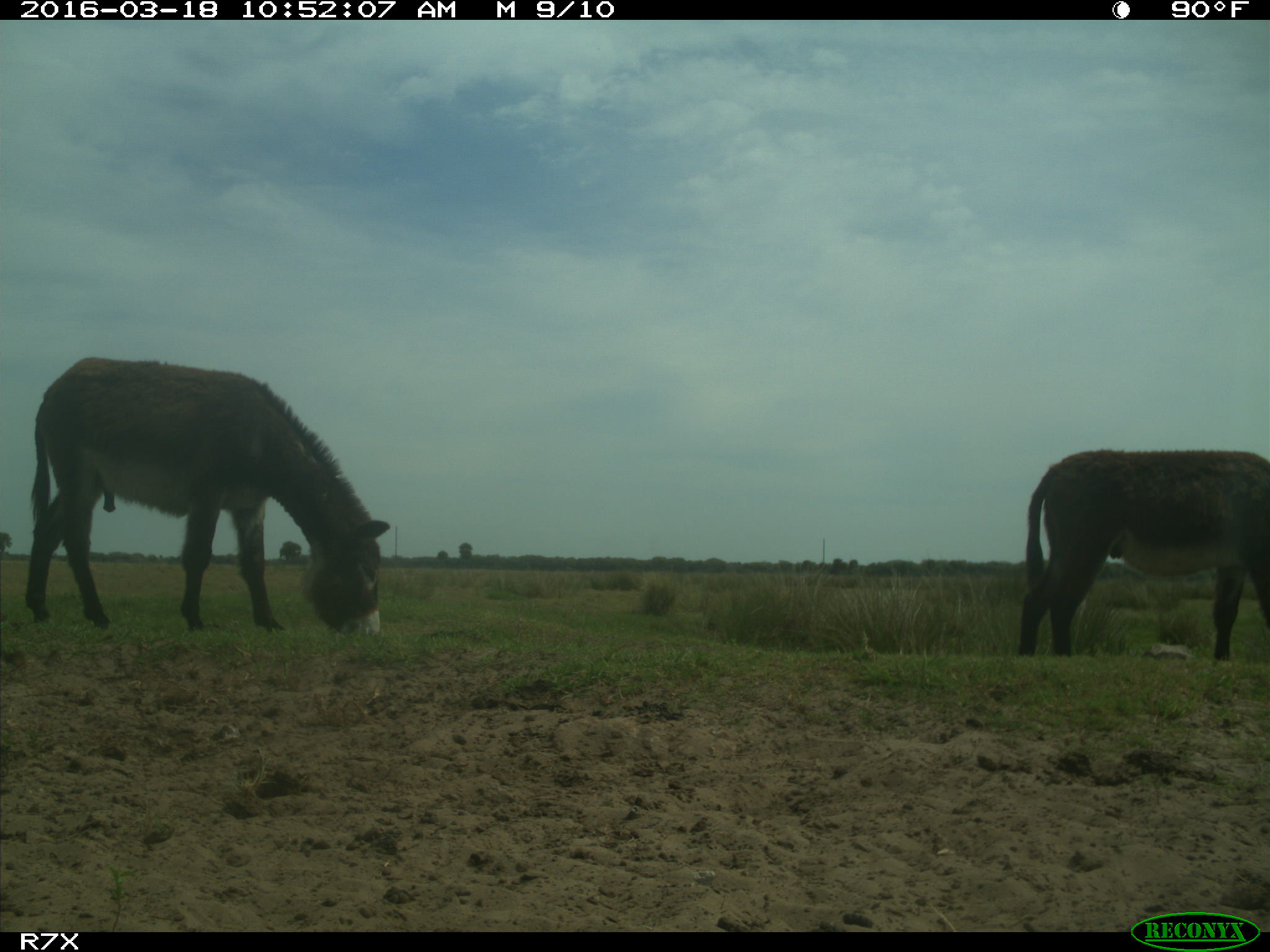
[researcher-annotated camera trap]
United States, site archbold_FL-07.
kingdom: Animalia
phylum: Chordata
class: Mammalia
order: Perissodactyla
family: Equidae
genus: Equus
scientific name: Equus africanus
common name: african wild ass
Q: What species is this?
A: Equus africanus (african wild ass).